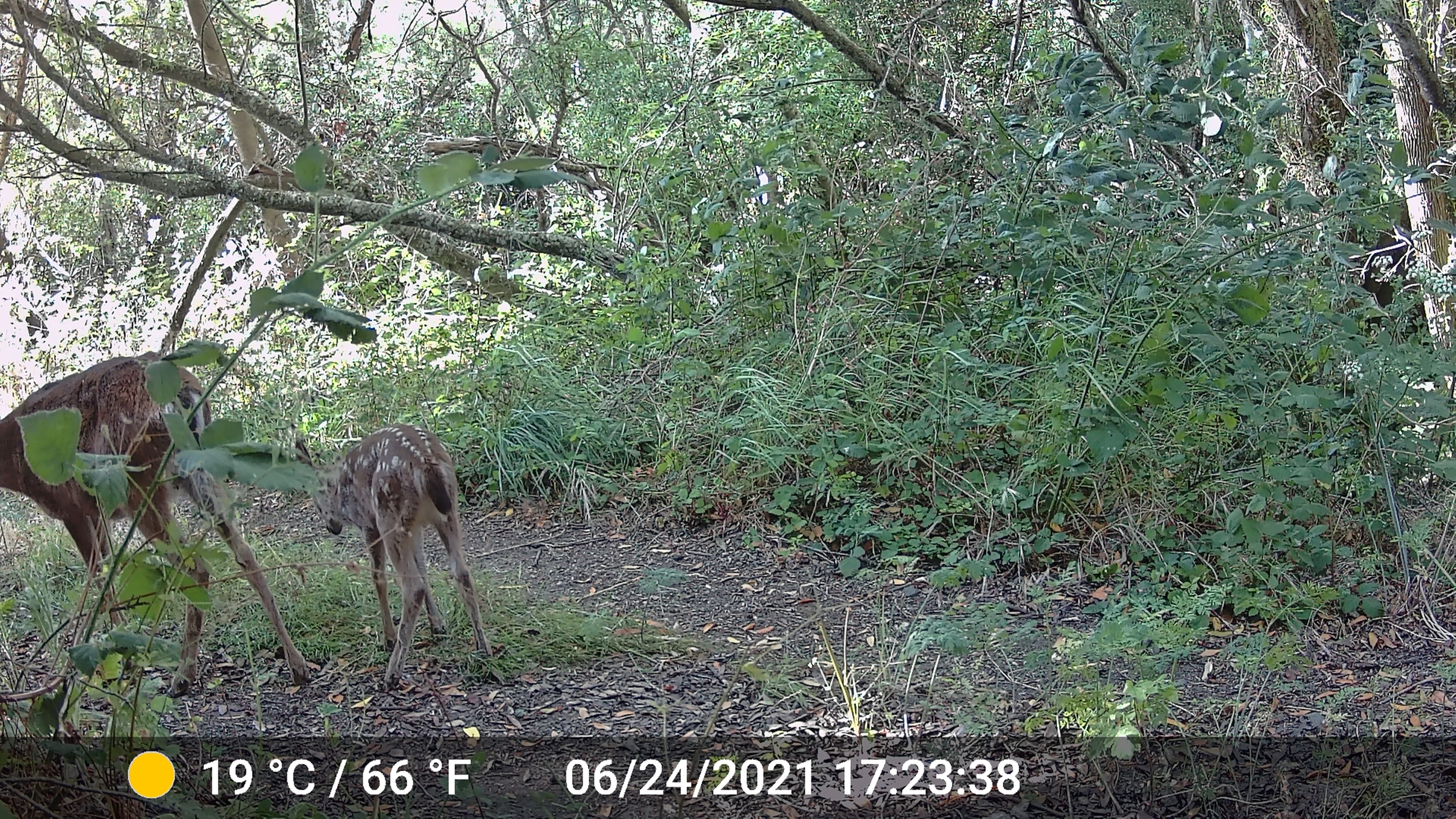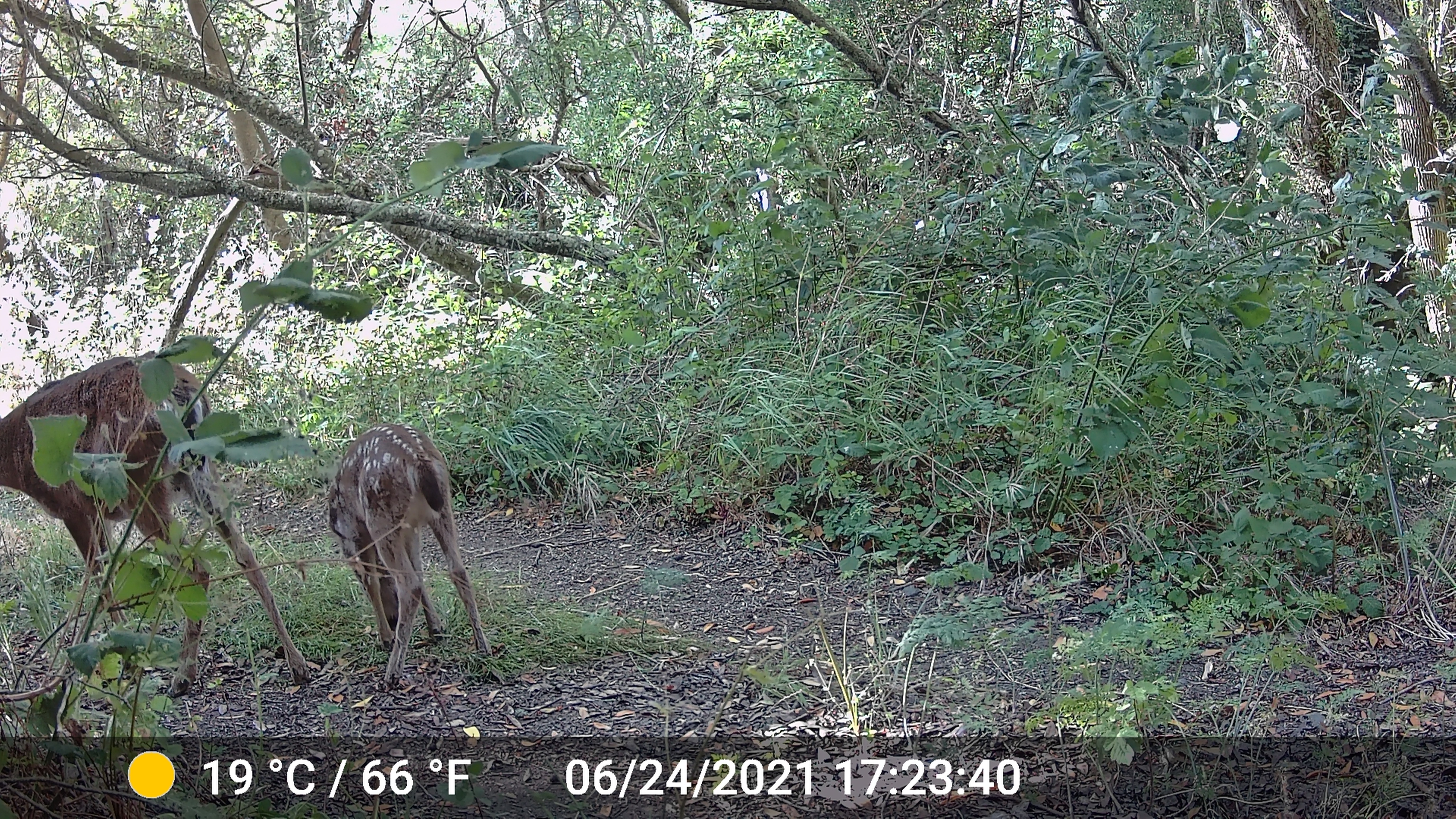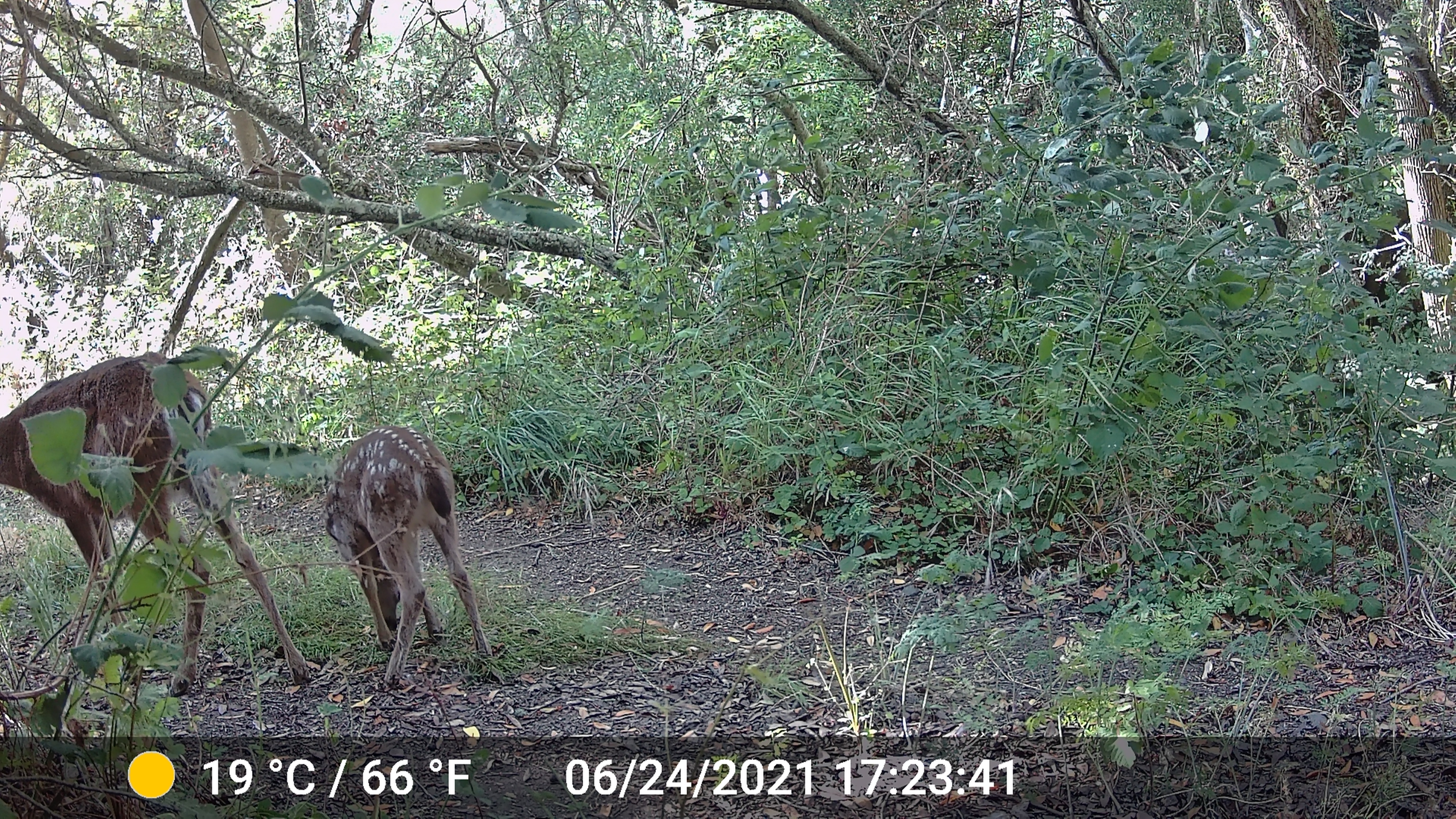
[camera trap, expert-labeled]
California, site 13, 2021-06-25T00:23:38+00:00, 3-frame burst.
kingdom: Animalia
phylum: Chordata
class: Mammalia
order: Artiodactyla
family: Cervidae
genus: Odocoileus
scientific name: Odocoileus hemionus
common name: mule deer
Mule deer (Odocoileus hemionus).